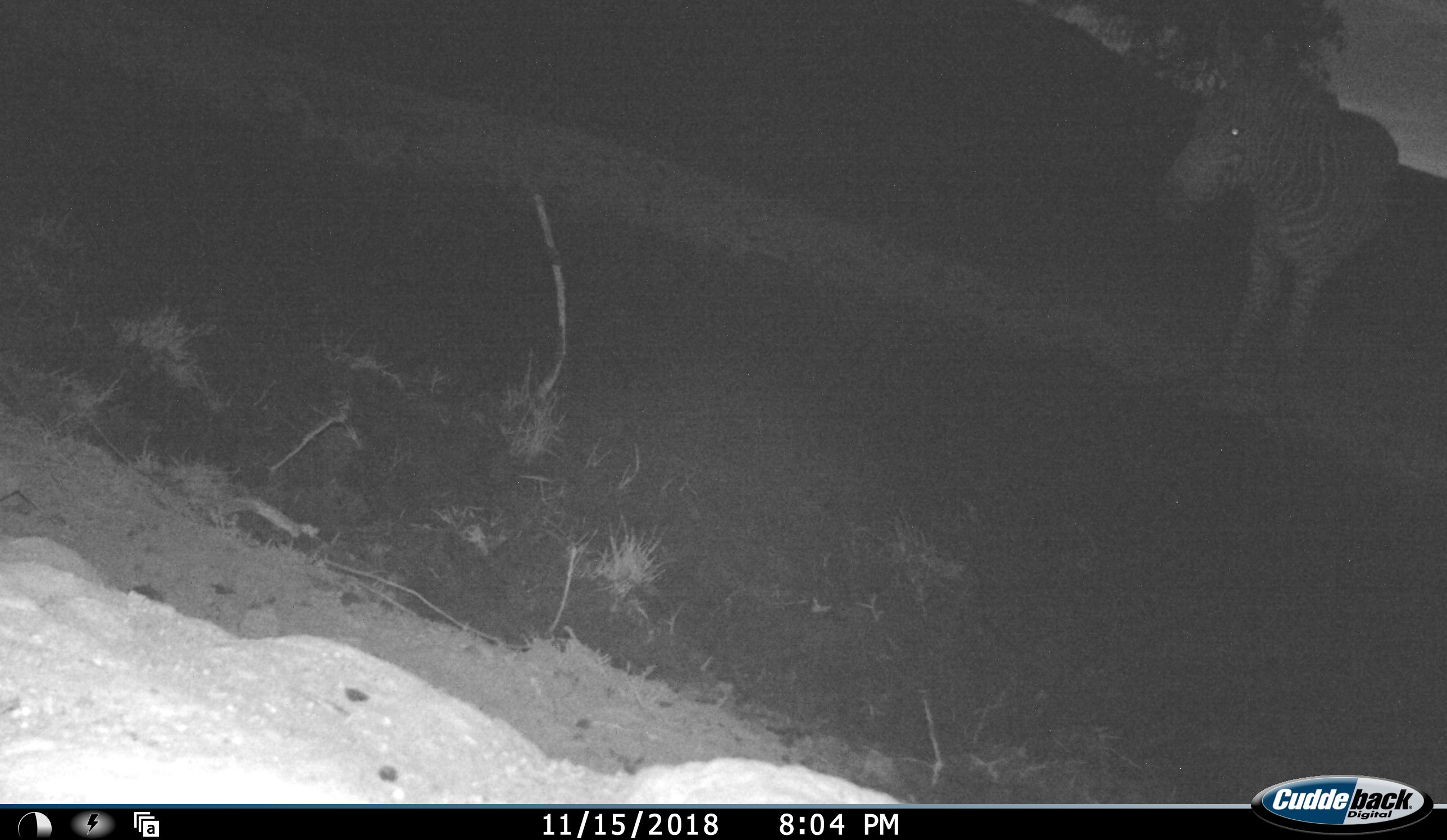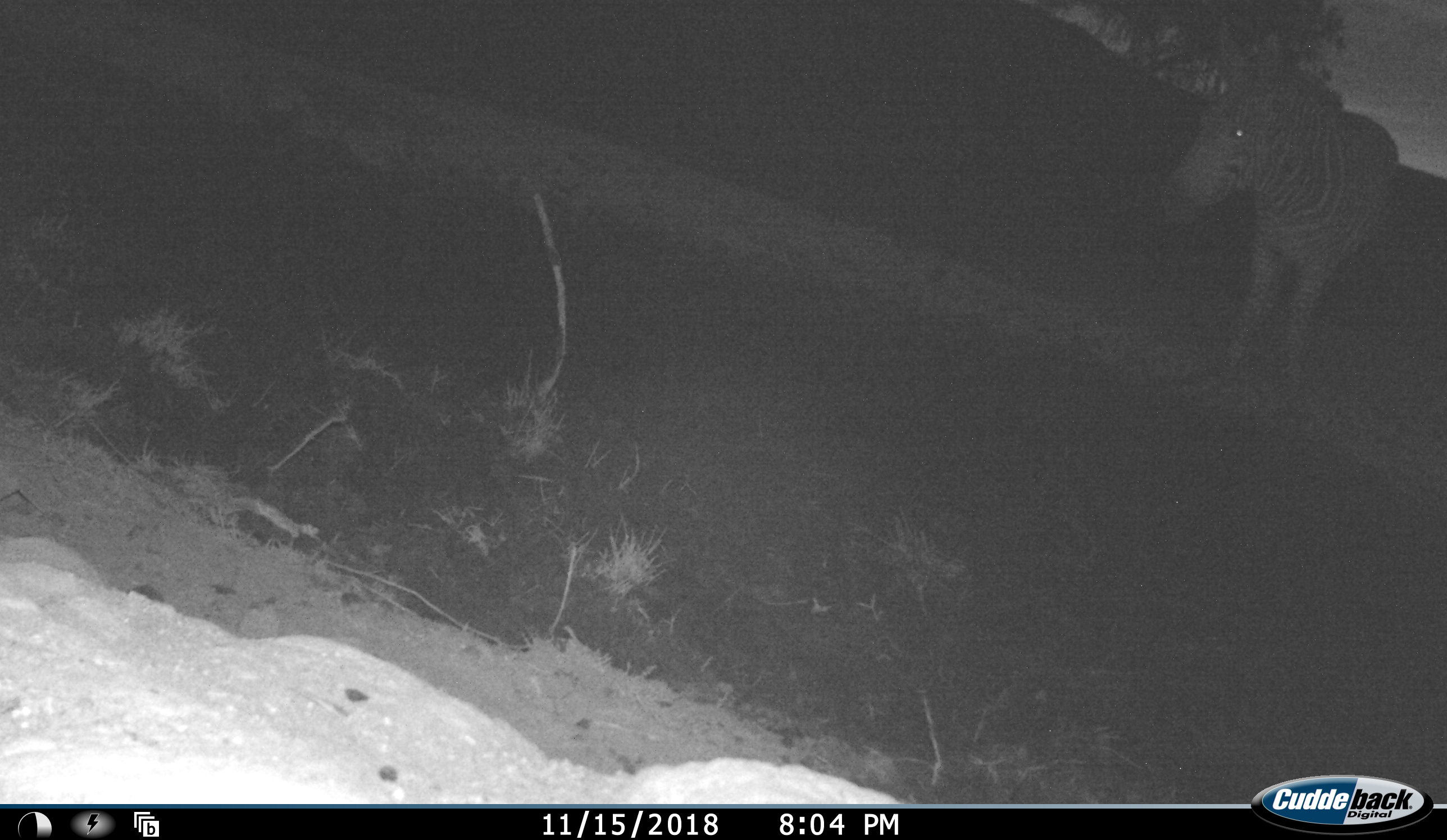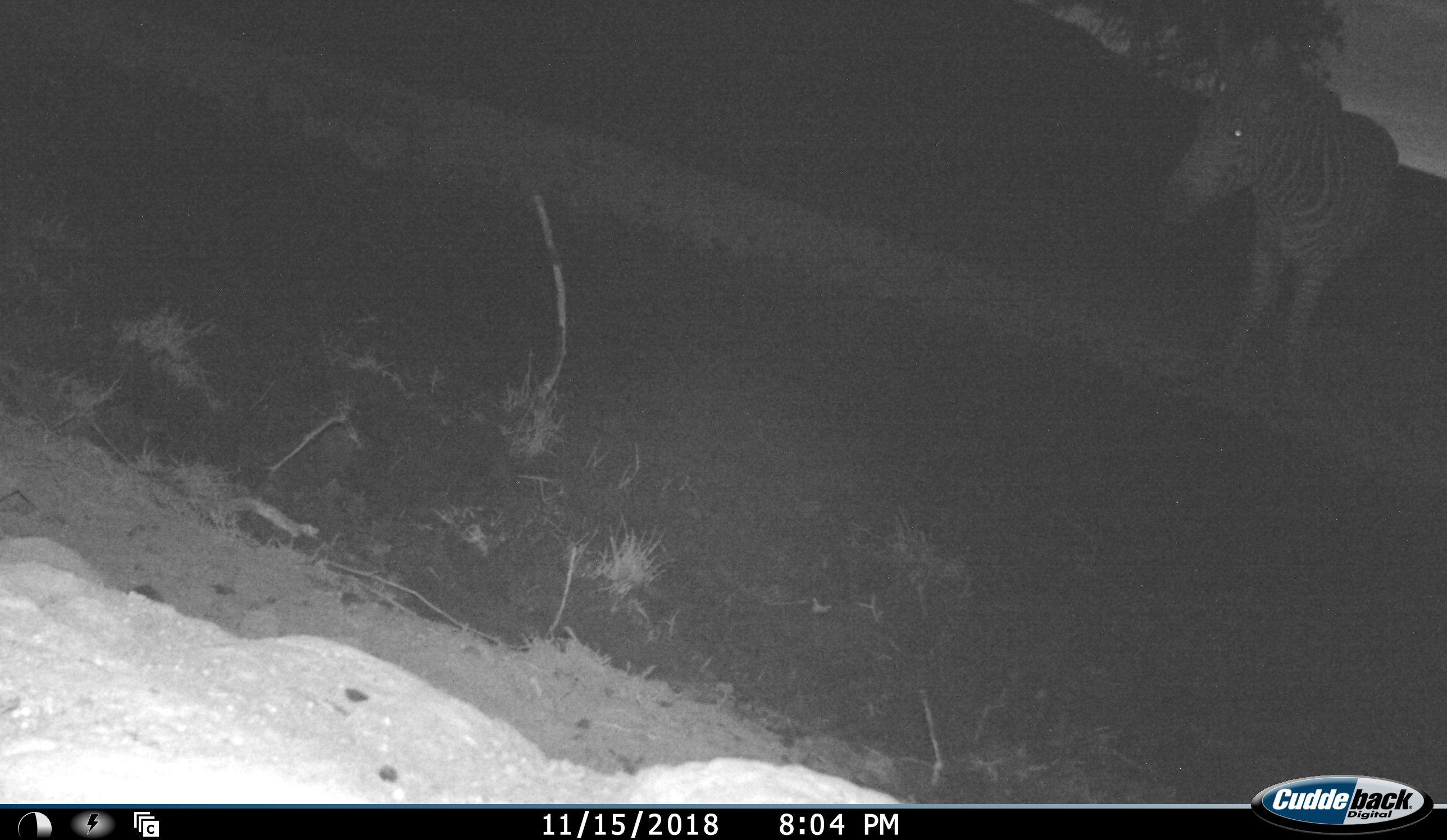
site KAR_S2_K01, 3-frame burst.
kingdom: Animalia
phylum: Chordata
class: Mammalia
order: Perissodactyla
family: Equidae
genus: Equus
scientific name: Equus zebra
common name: mountain zebra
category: zebramountain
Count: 1.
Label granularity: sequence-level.